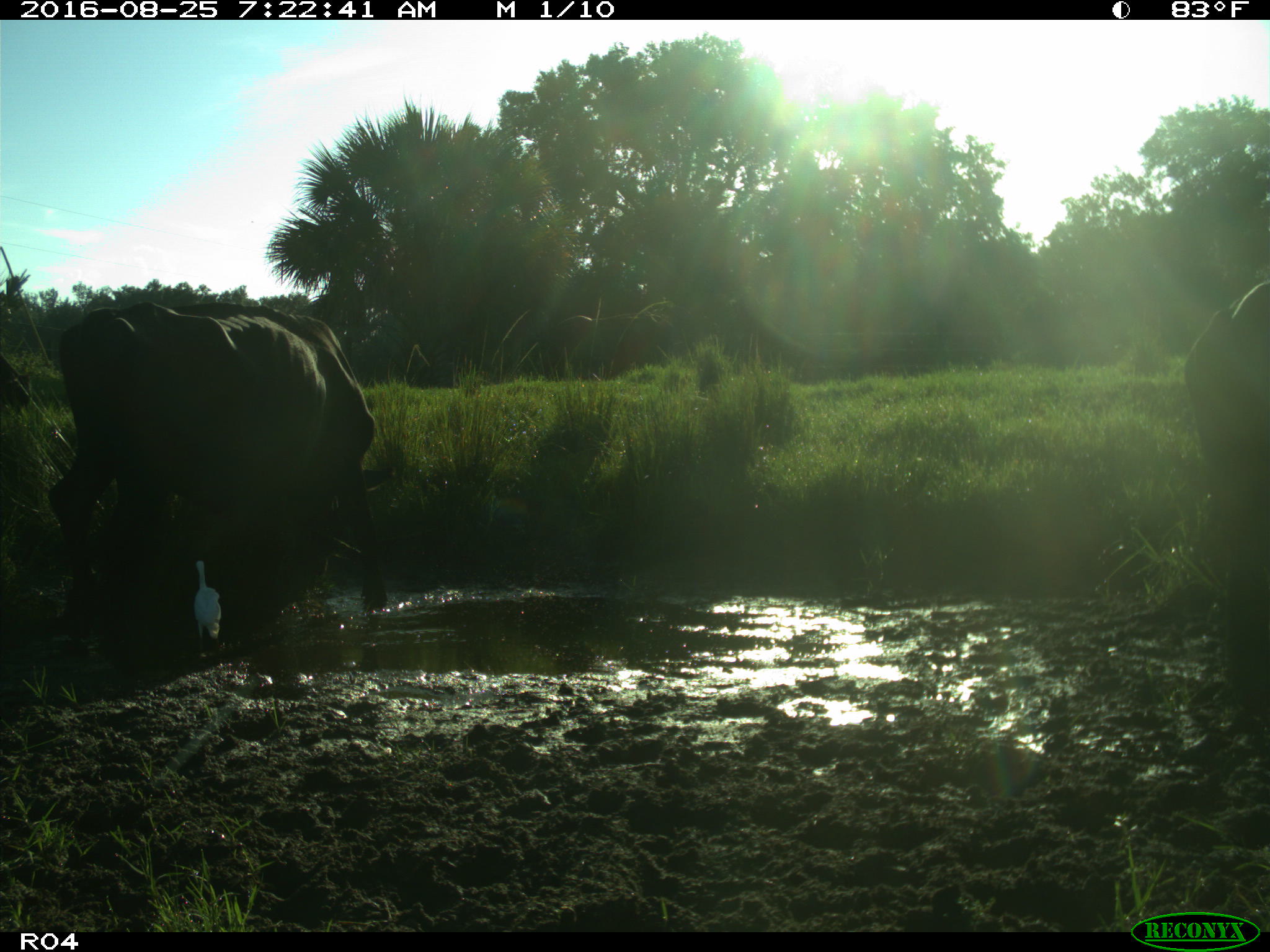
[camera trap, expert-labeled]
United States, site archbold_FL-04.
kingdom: Animalia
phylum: Chordata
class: Mammalia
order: Artiodactyla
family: Bovidae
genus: Bos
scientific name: Bos taurus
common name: domestic cow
Bos taurus (domestic cow).